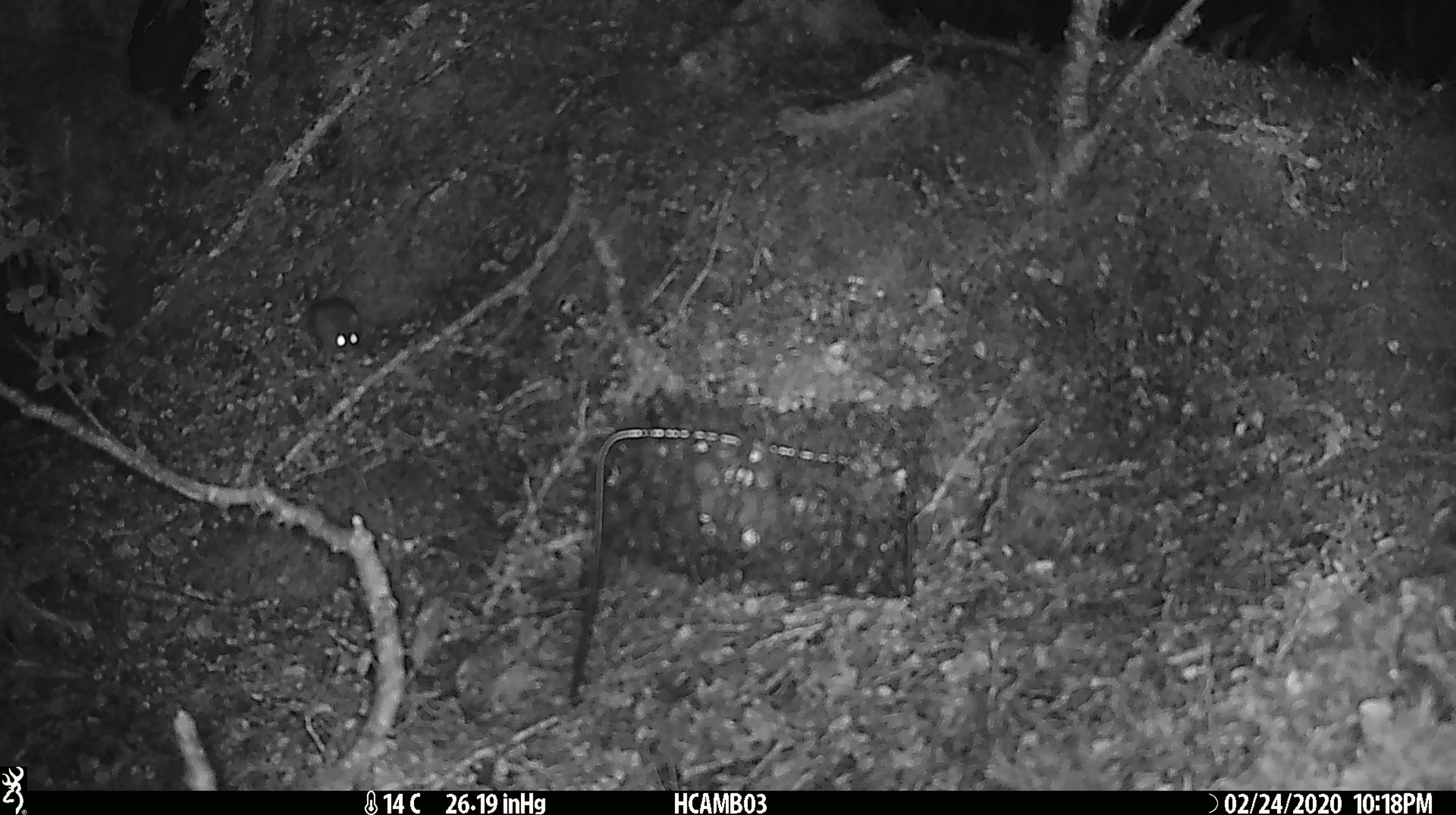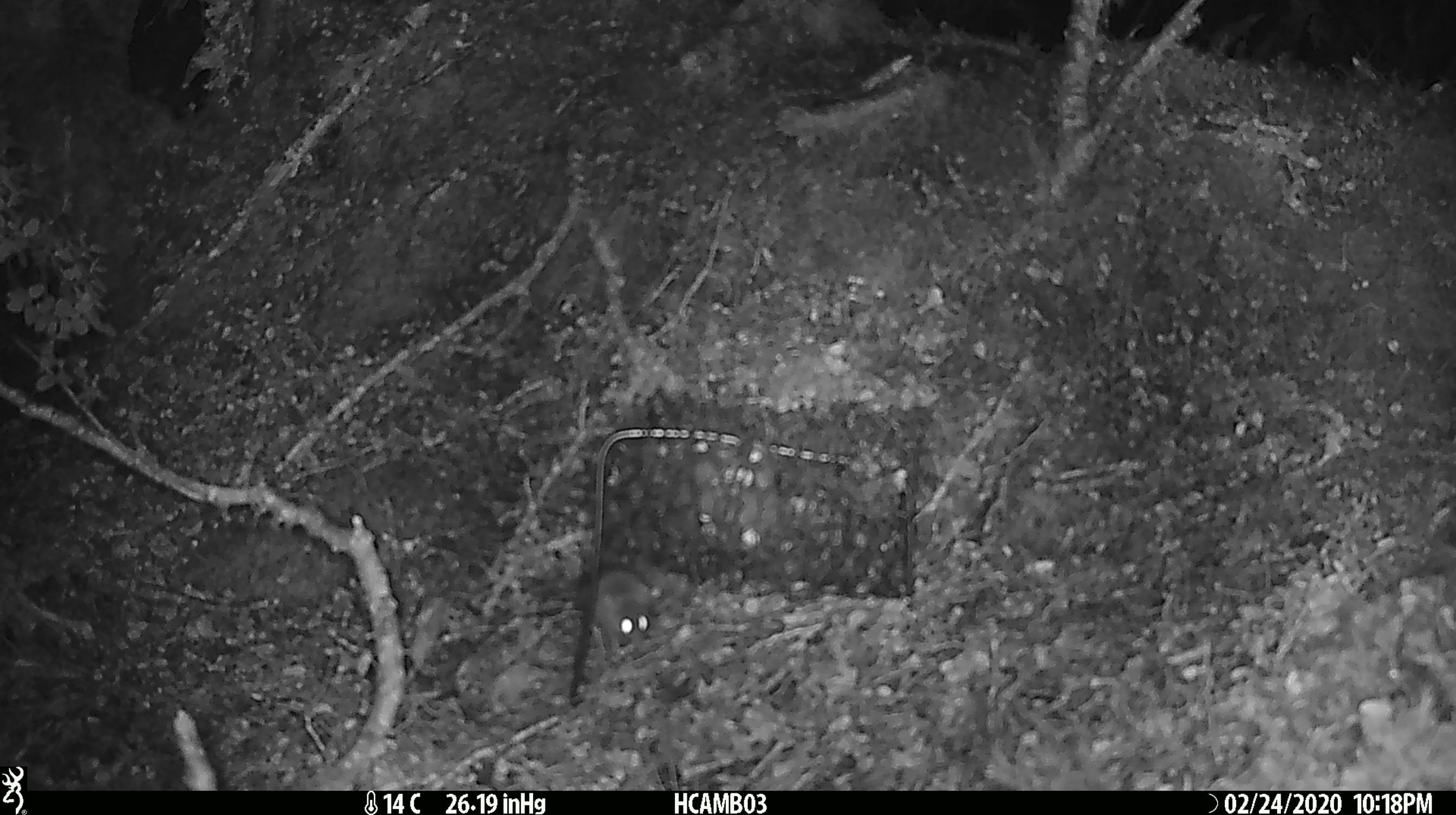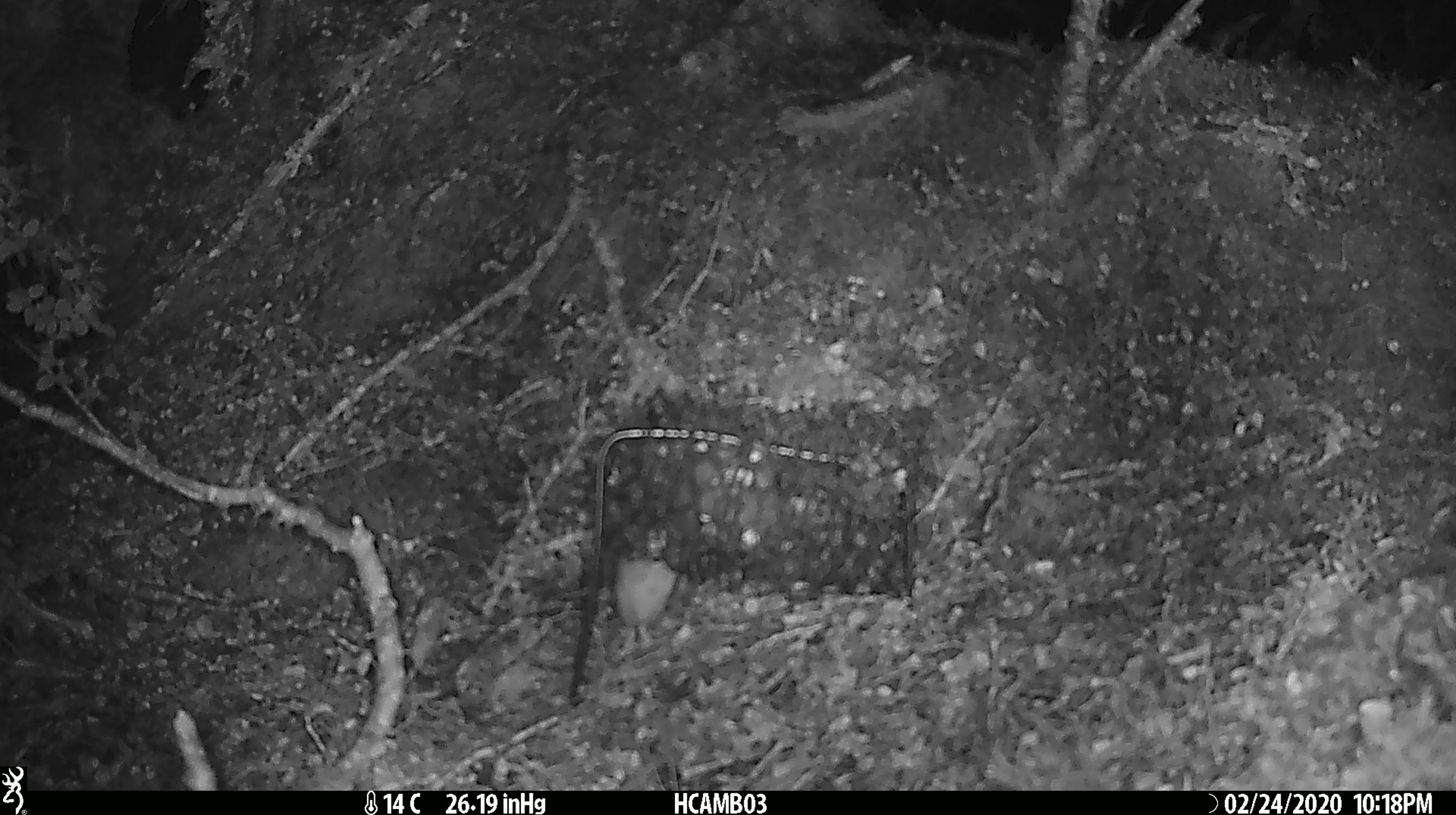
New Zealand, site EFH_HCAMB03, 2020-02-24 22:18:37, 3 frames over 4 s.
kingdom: Animalia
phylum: Chordata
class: Mammalia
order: Rodentia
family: Muridae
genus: Mus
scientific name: Mus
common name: mouse